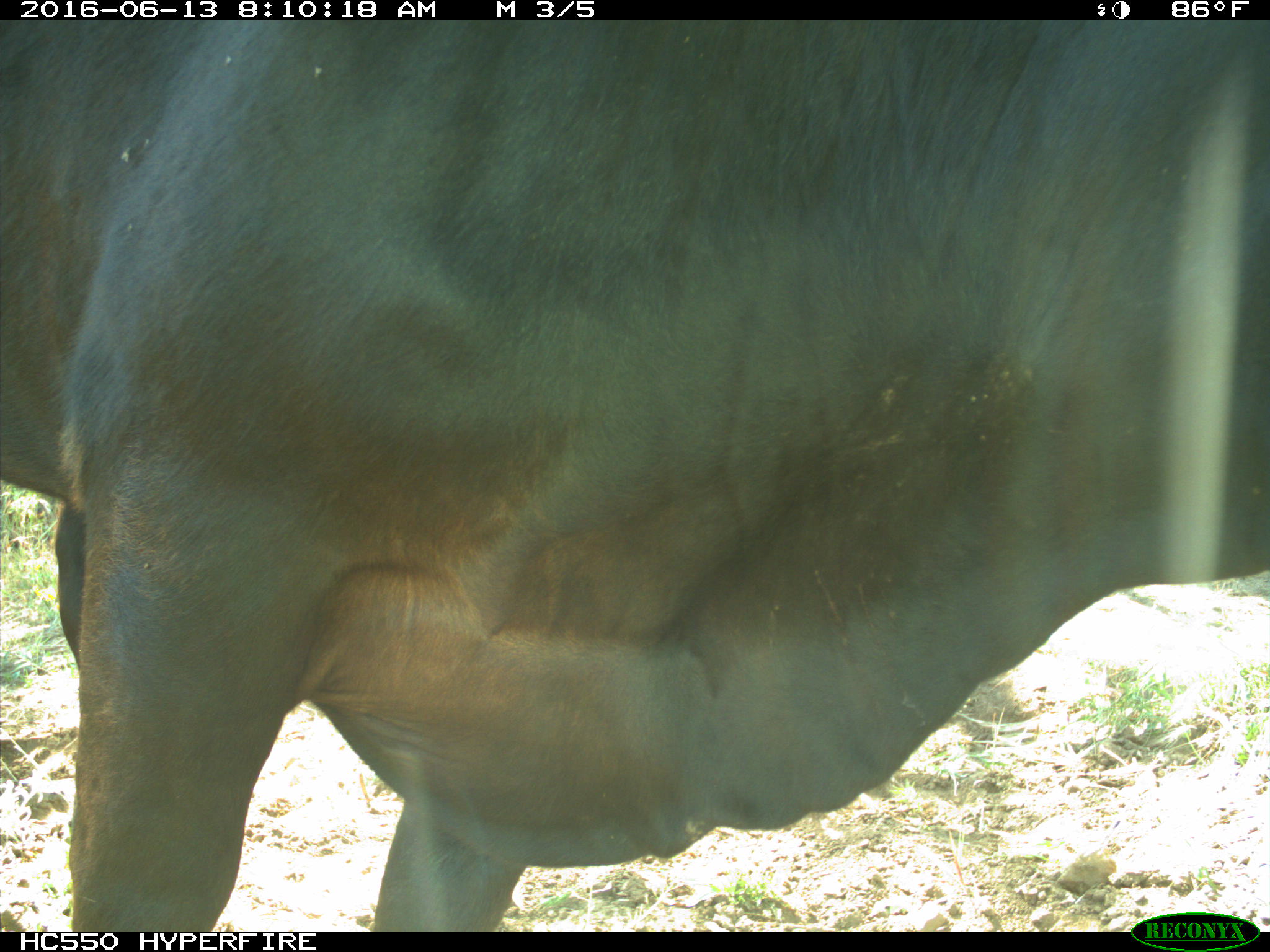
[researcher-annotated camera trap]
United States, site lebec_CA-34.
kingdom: Animalia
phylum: Chordata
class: Mammalia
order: Artiodactyla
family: Bovidae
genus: Bos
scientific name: Bos taurus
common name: domestic cow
Bos taurus (domestic cow).